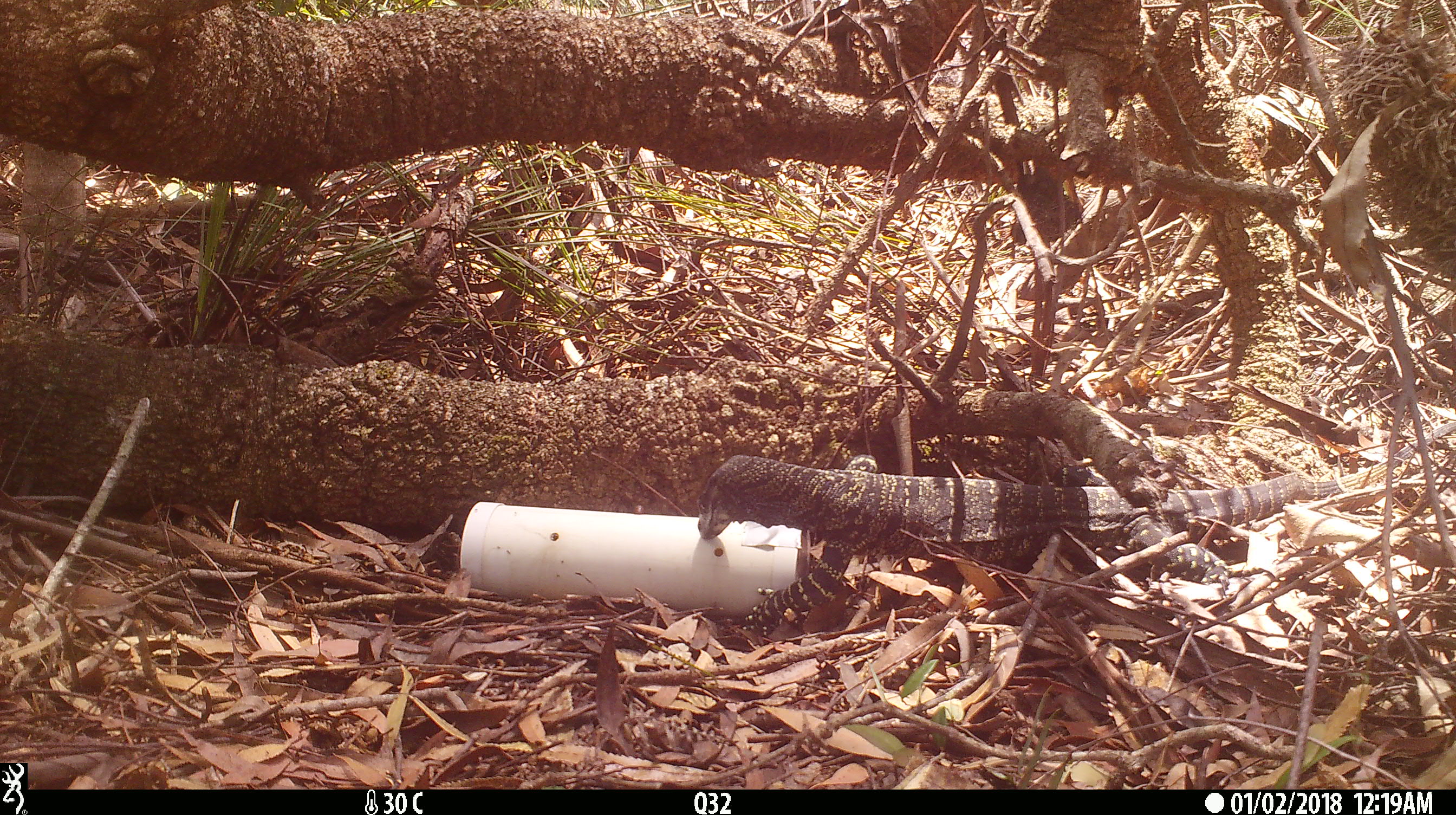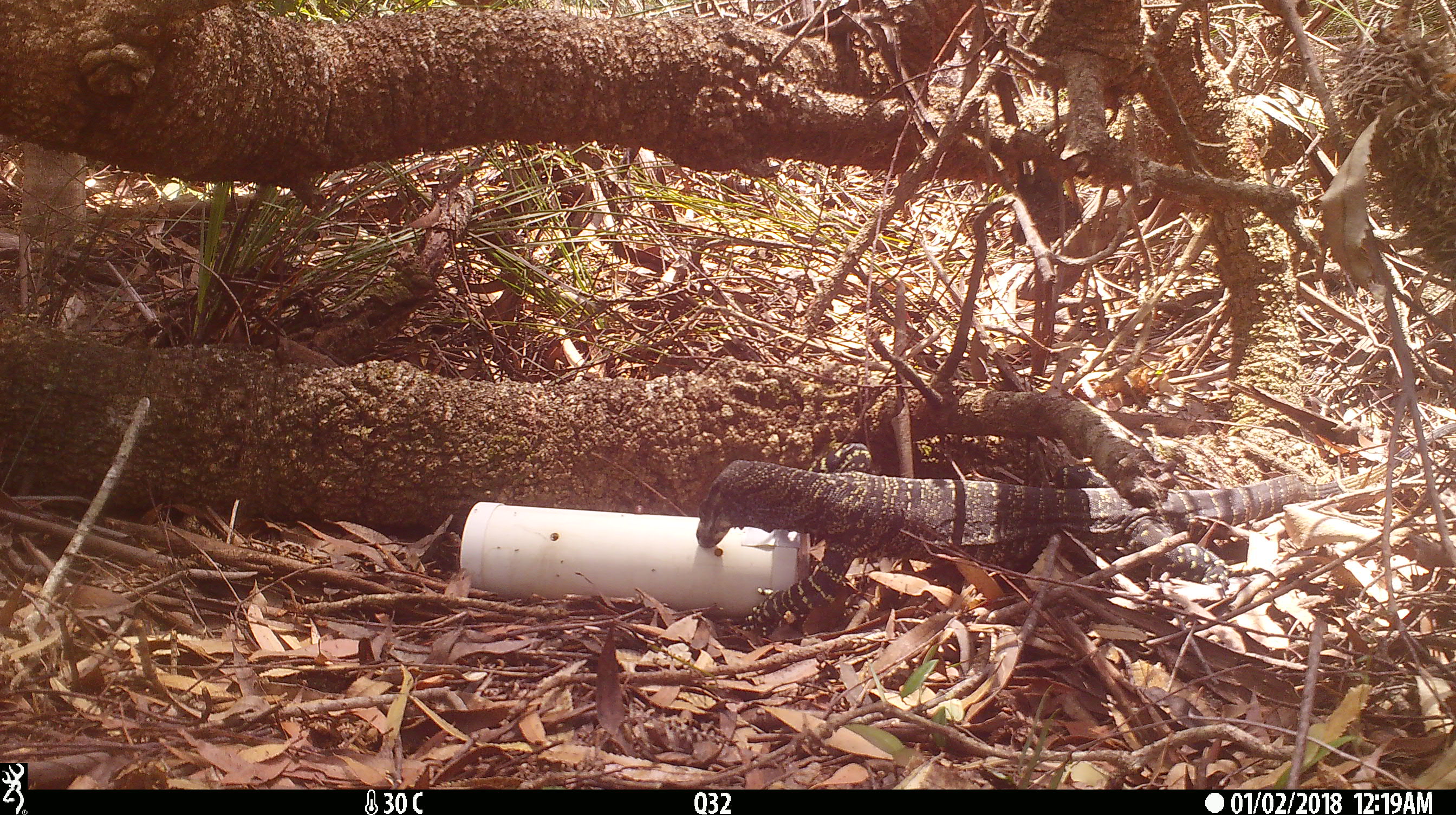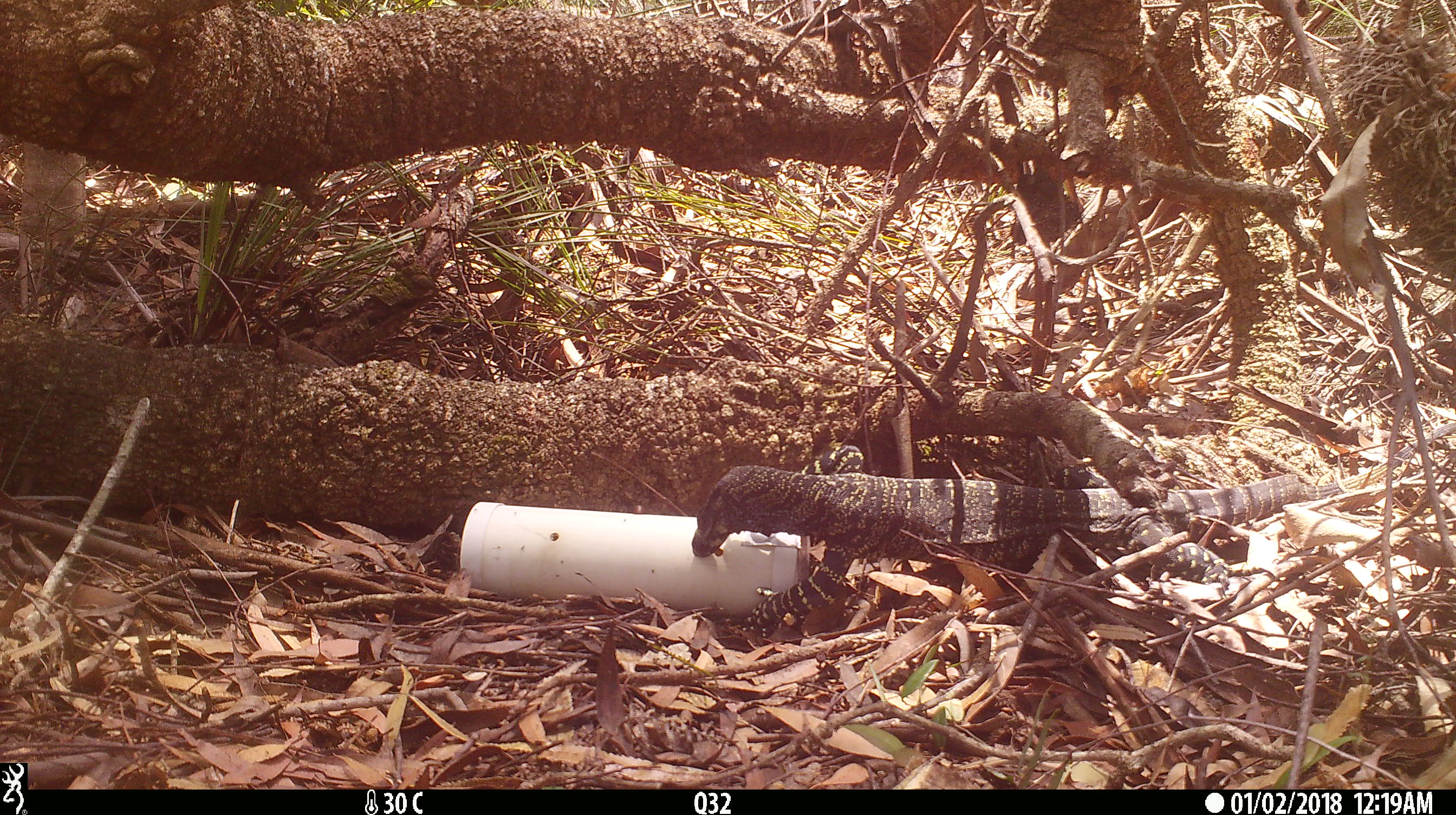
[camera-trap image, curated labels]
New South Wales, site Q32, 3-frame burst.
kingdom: Animalia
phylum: Chordata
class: Reptilia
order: Squamata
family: Varanidae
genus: Varanus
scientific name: Varanus varius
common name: lace monitor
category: goanna